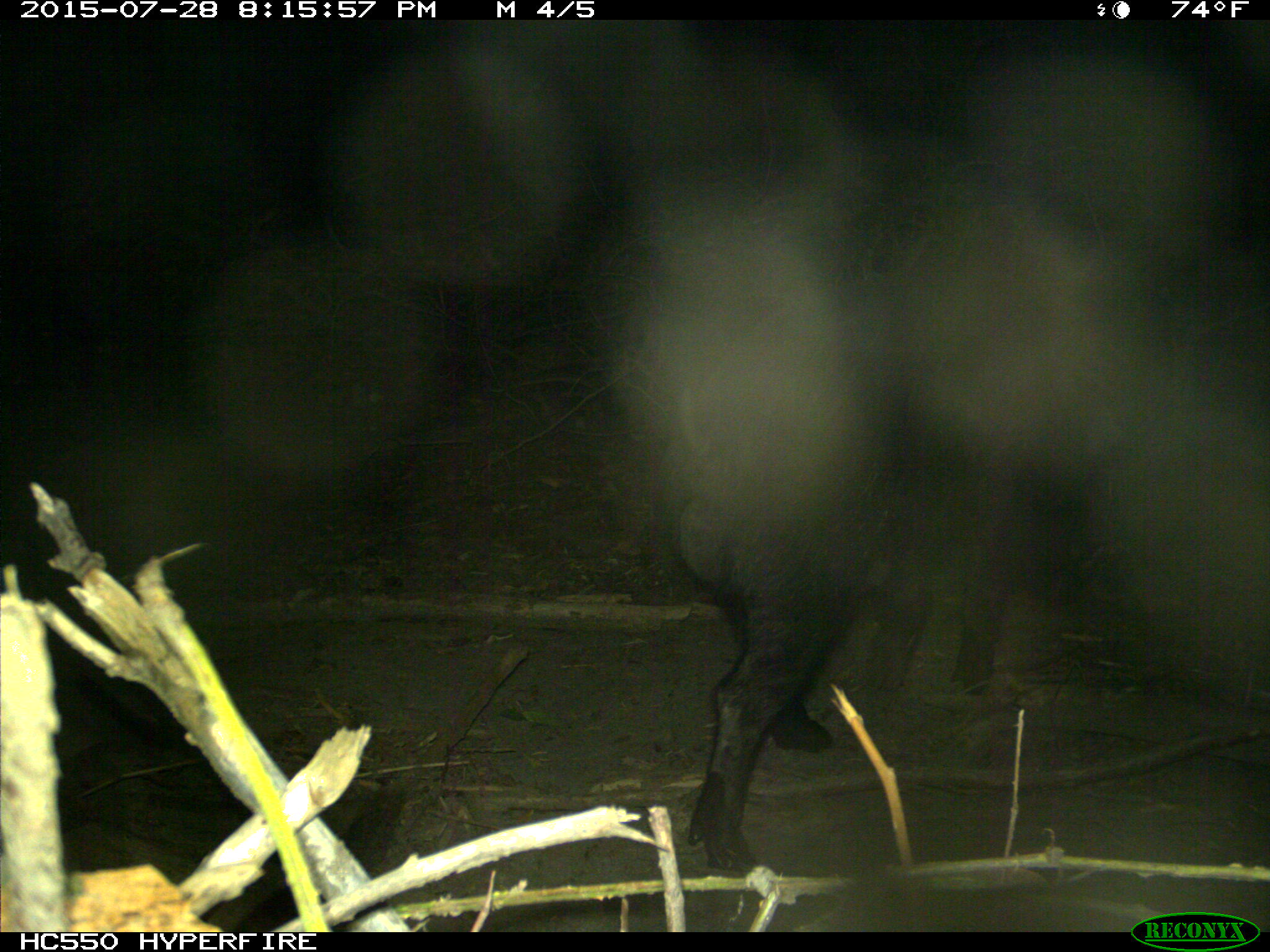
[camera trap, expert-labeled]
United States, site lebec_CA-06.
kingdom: Animalia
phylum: Chordata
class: Mammalia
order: Artiodactyla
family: Suidae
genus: Sus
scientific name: Sus scrofa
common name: wild boar